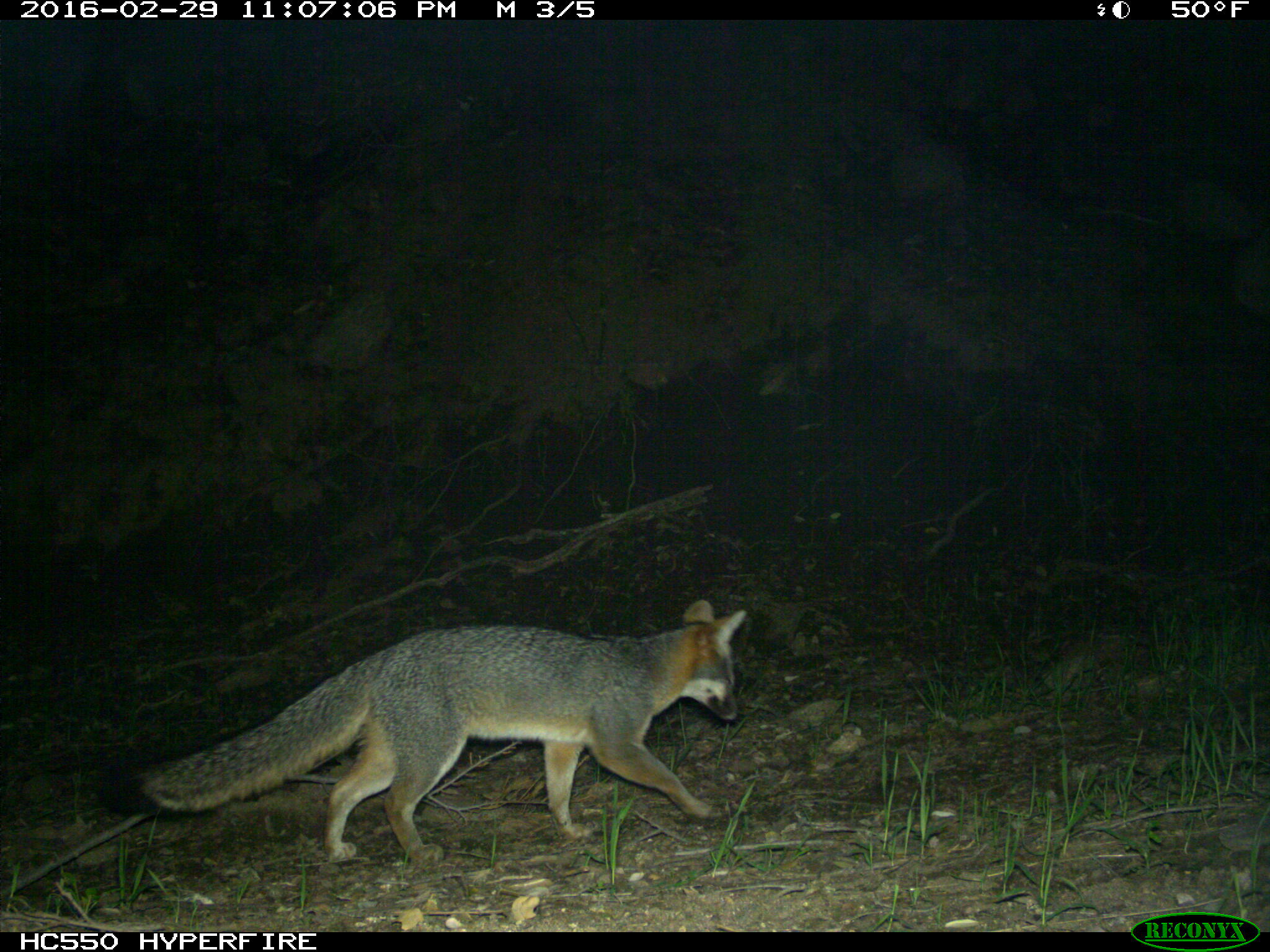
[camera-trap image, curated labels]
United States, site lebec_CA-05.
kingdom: Animalia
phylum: Chordata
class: Mammalia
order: Carnivora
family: Canidae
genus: Urocyon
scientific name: Urocyon cinereoargenteus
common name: gray fox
Urocyon cinereoargenteus (gray fox).